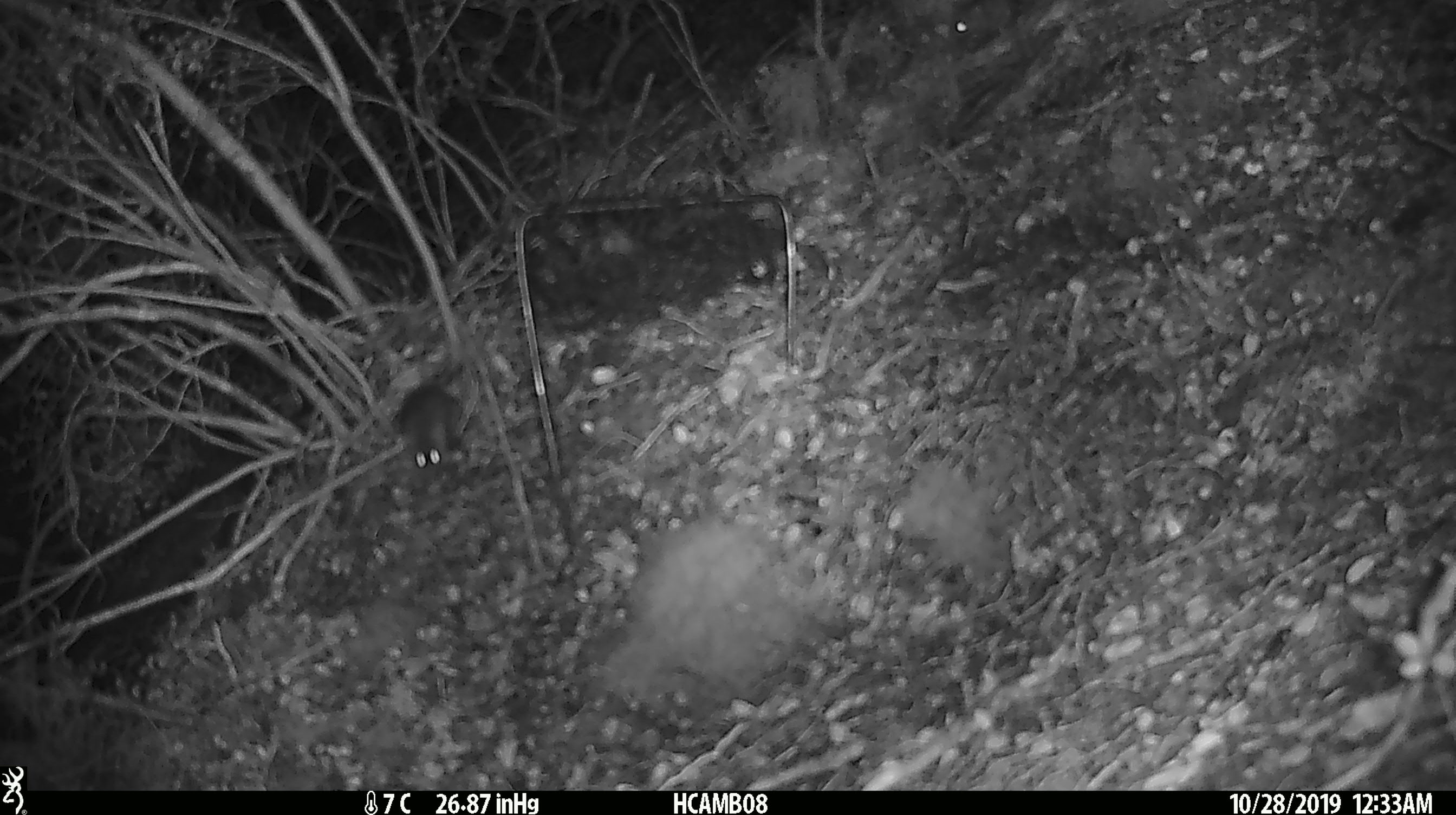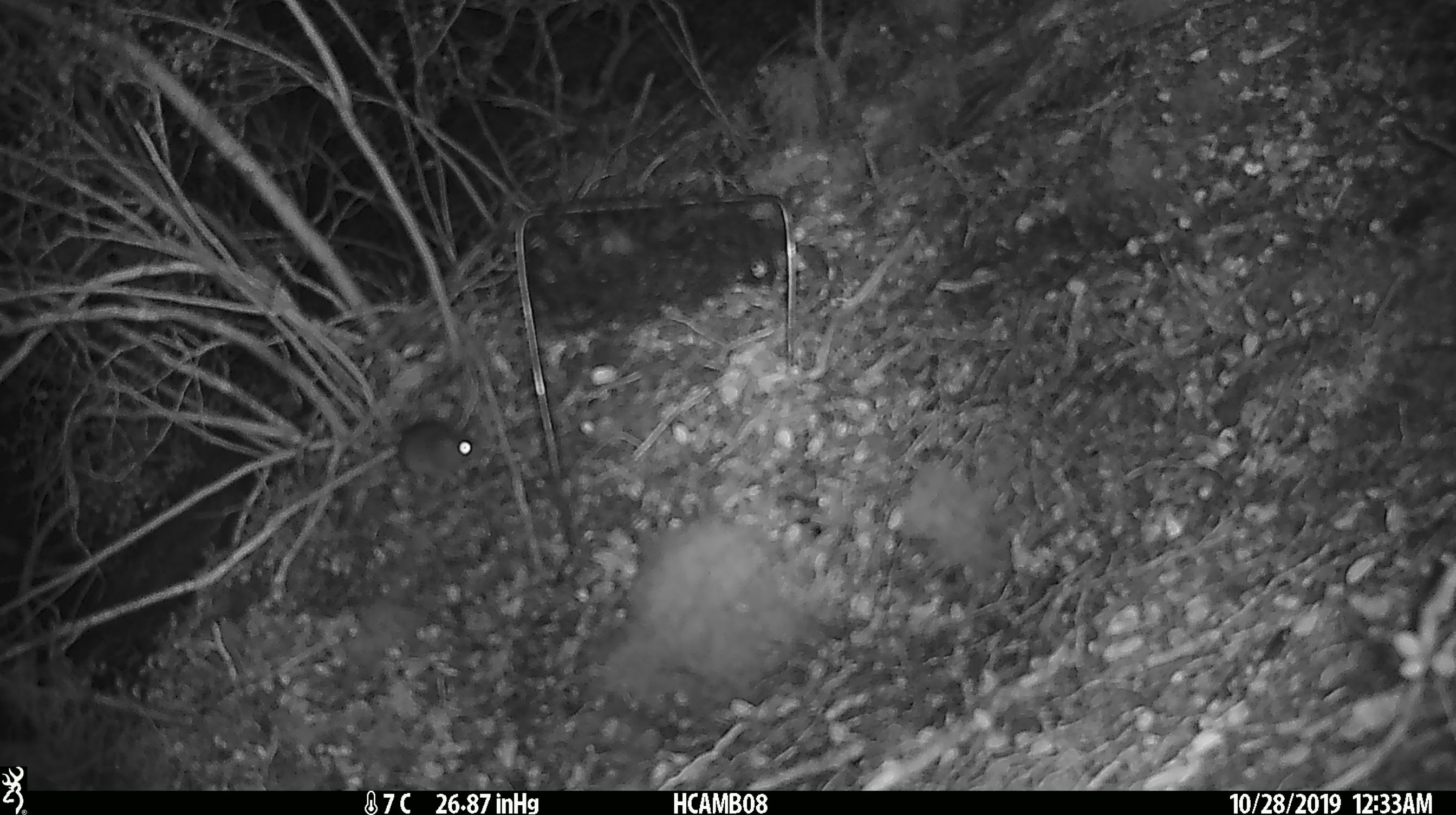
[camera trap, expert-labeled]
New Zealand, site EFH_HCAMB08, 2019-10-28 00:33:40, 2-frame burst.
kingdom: Animalia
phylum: Chordata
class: Mammalia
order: Rodentia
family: Muridae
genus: Mus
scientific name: Mus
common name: mouse